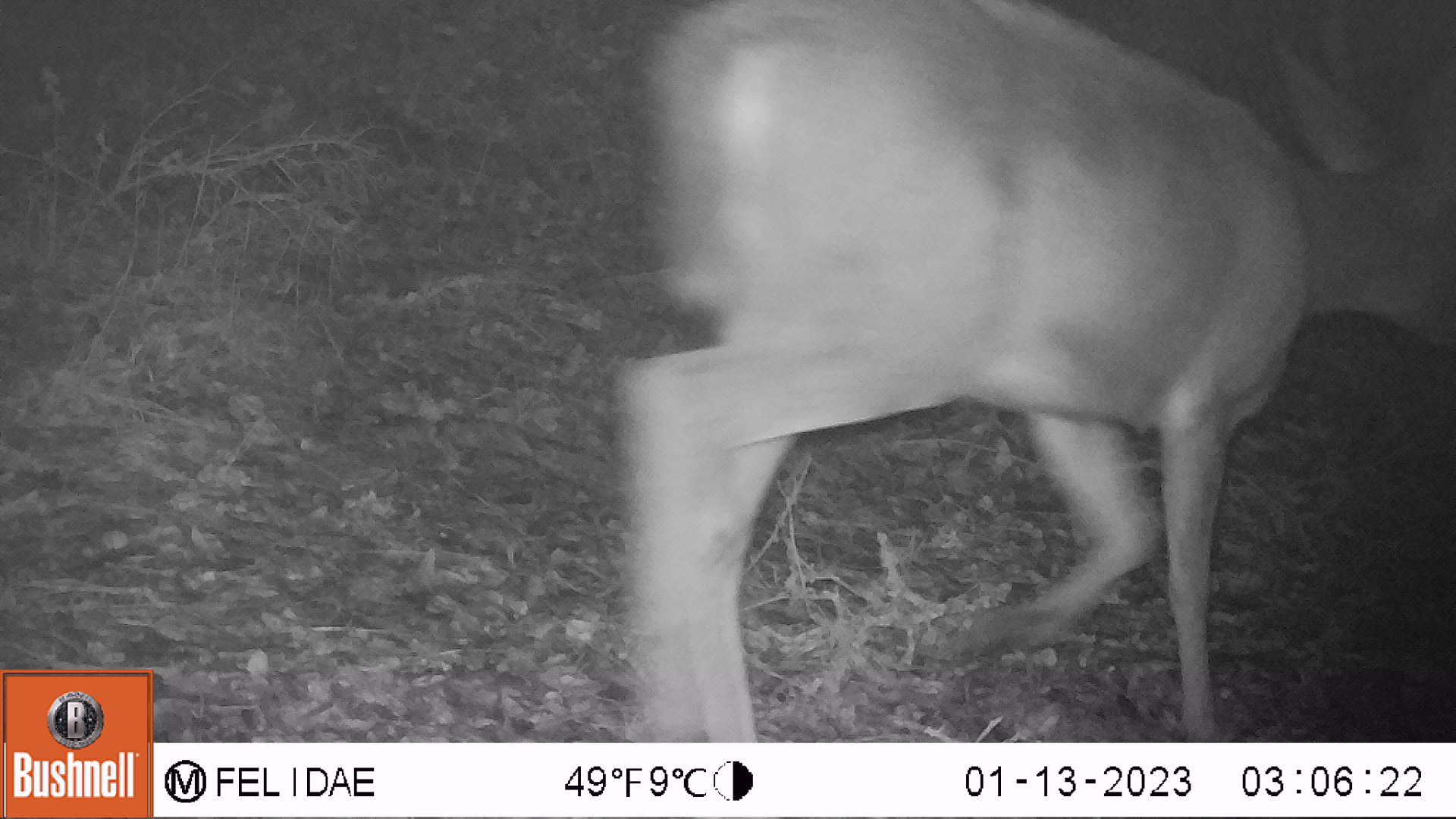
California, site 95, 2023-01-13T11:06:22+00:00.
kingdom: Animalia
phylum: Chordata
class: Mammalia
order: Artiodactyla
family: Cervidae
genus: Odocoileus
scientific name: Odocoileus hemionus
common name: mule deer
Mule deer (Odocoileus hemionus).